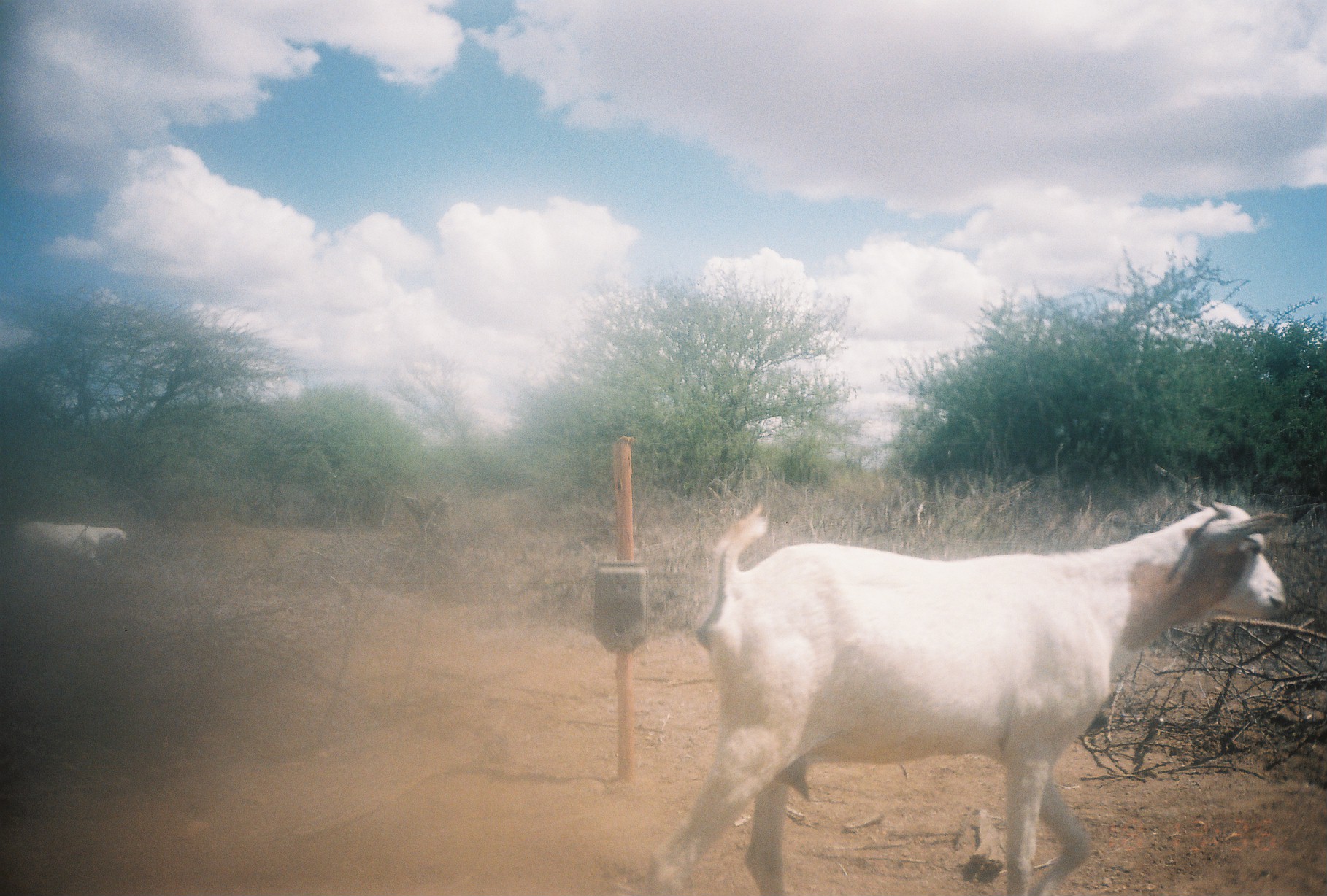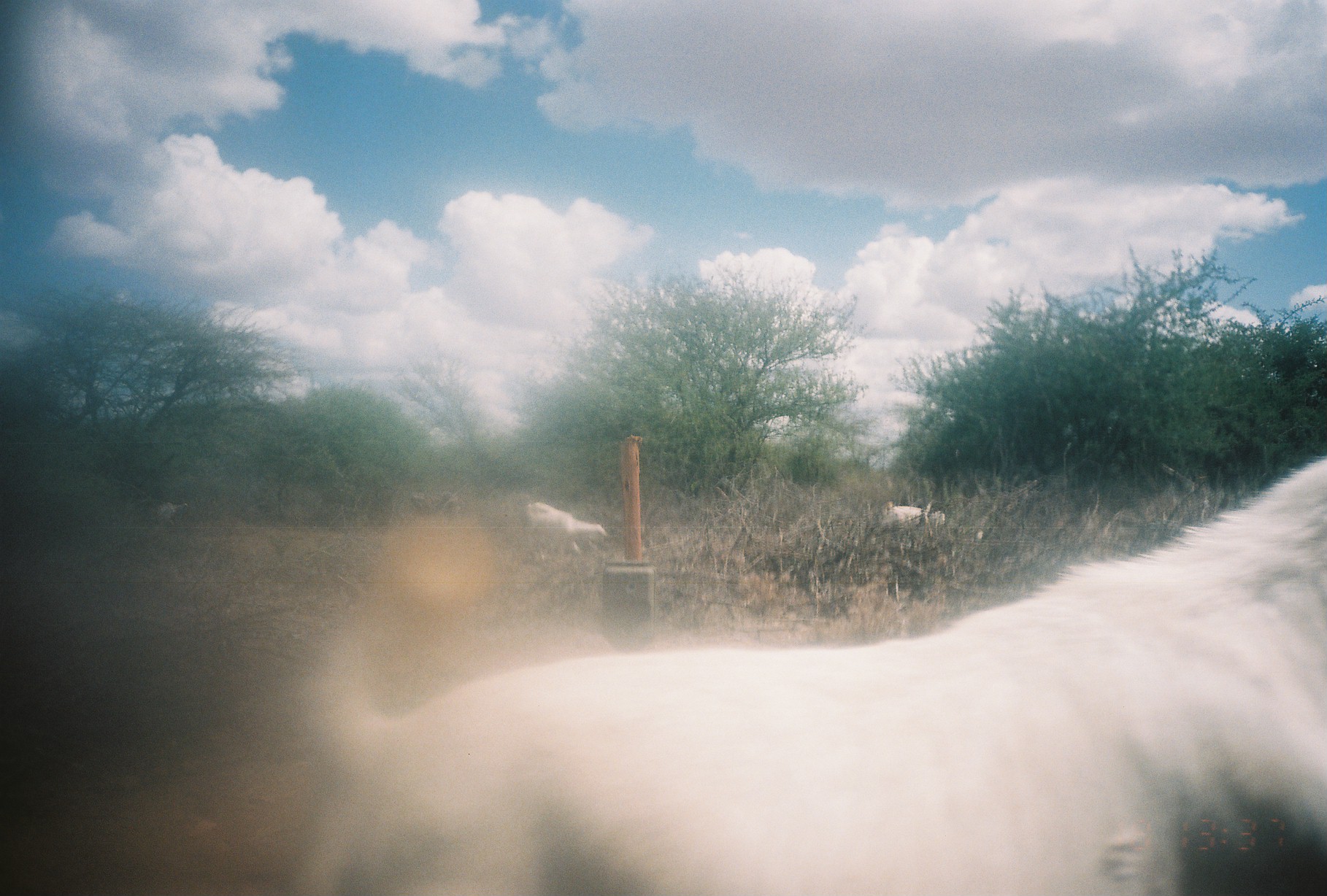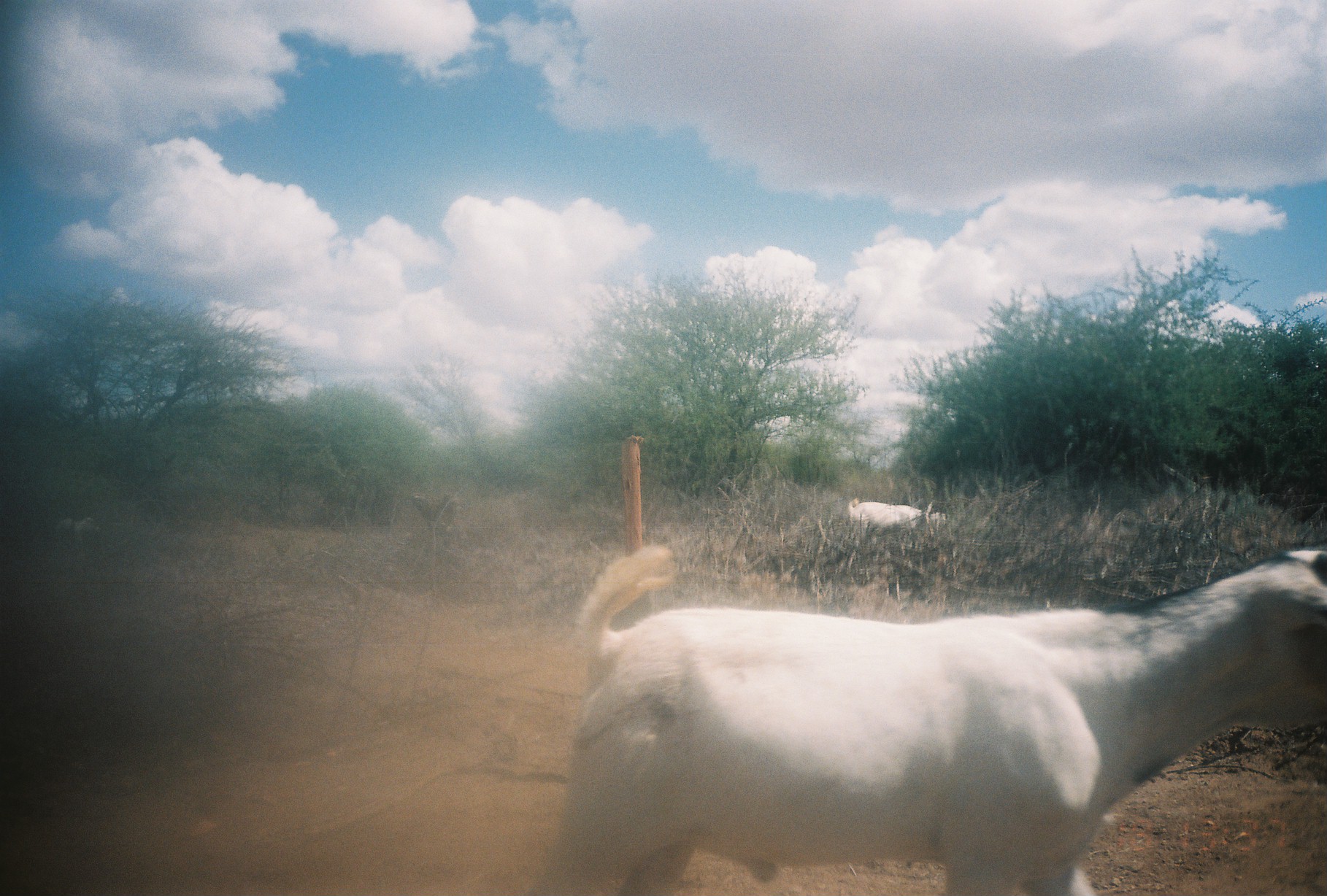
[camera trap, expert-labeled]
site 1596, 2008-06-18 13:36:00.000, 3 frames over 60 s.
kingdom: Animalia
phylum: Chordata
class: Mammalia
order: Artiodactyla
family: Bovidae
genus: Capra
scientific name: Capra aegagrus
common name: wild goat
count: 2